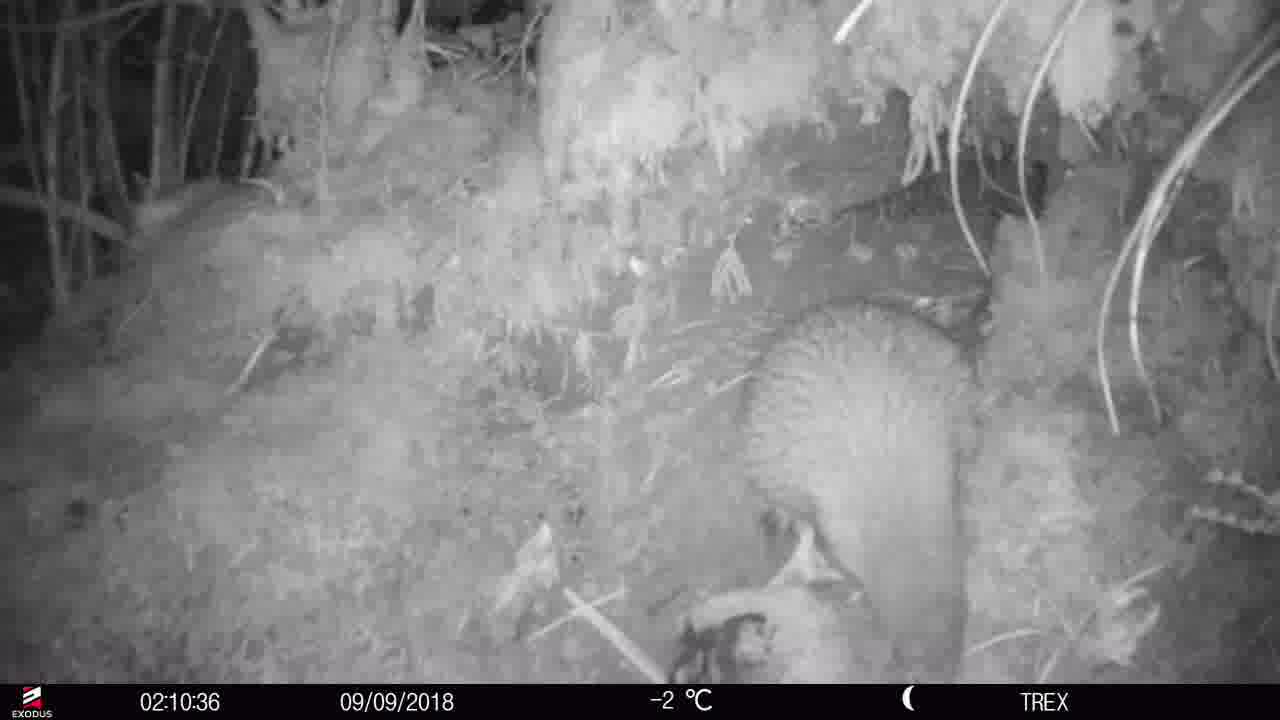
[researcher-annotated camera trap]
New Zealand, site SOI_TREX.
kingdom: Animalia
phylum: Chordata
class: Aves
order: Apterygiformes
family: Apterygidae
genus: Apteryx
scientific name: Apteryx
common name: kiwi